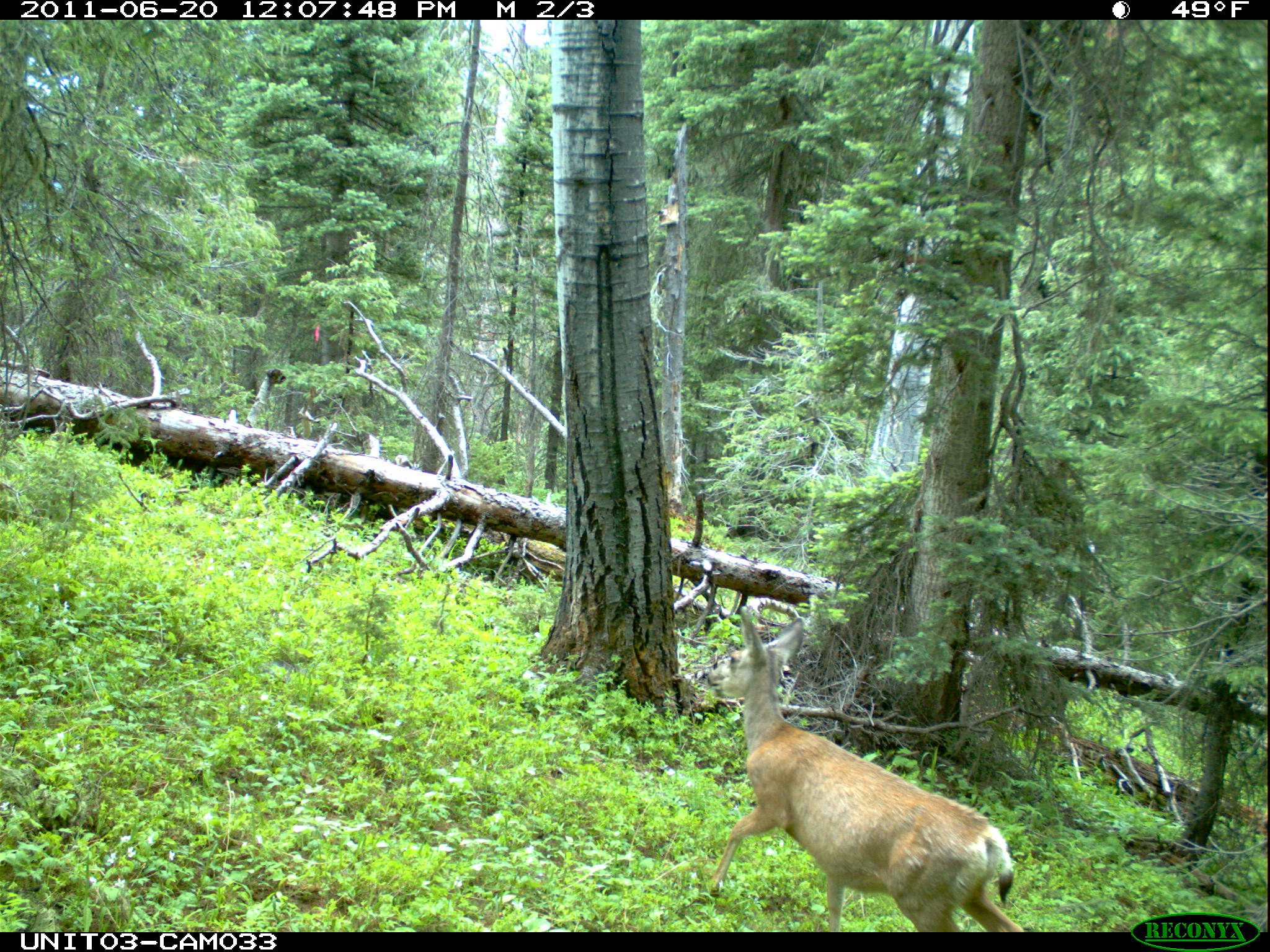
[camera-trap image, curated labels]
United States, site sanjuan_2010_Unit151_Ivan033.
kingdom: Animalia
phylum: Chordata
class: Mammalia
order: Artiodactyla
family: Cervidae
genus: Odocoileus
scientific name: Odocoileus hemionus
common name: mule deer